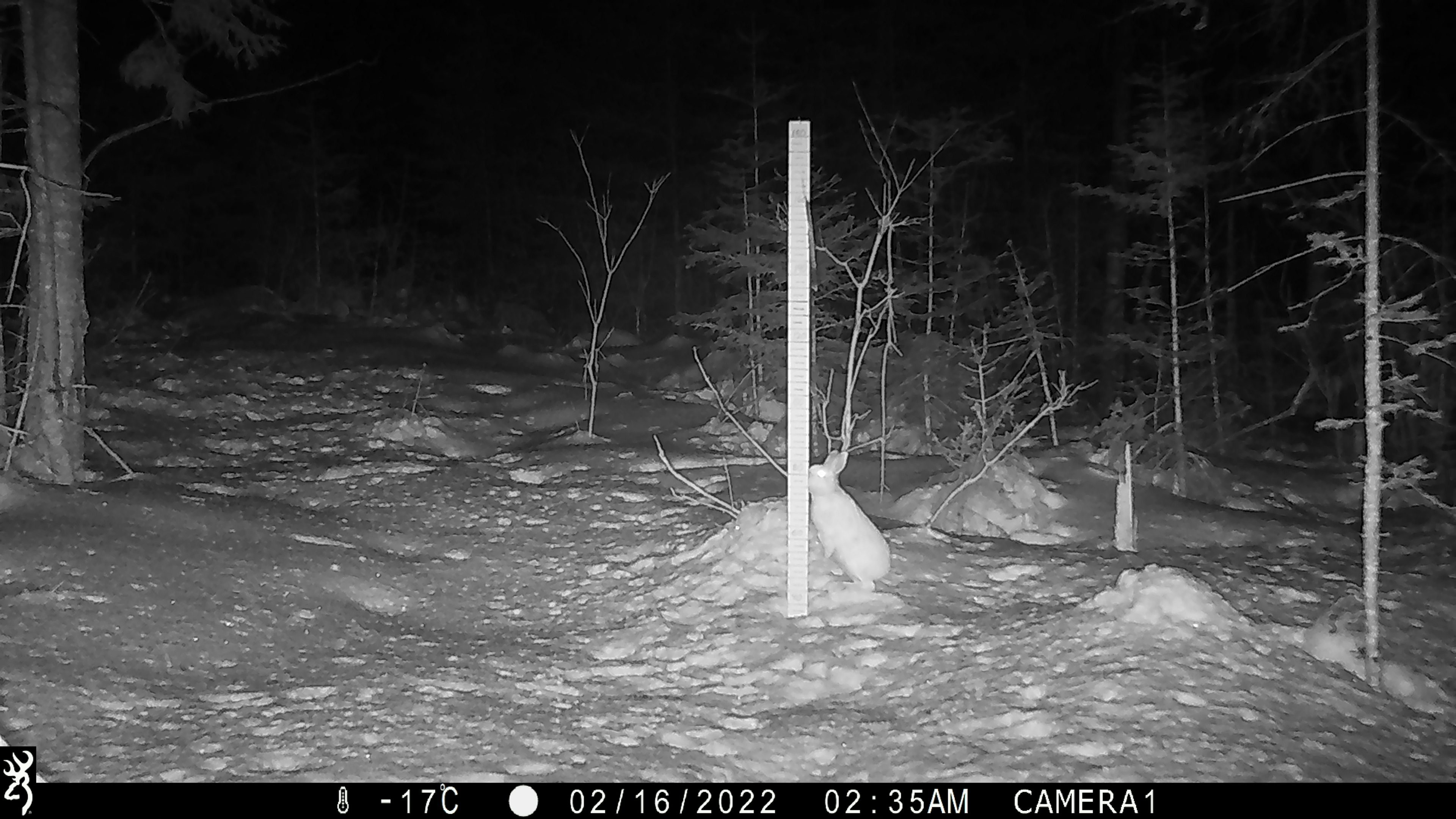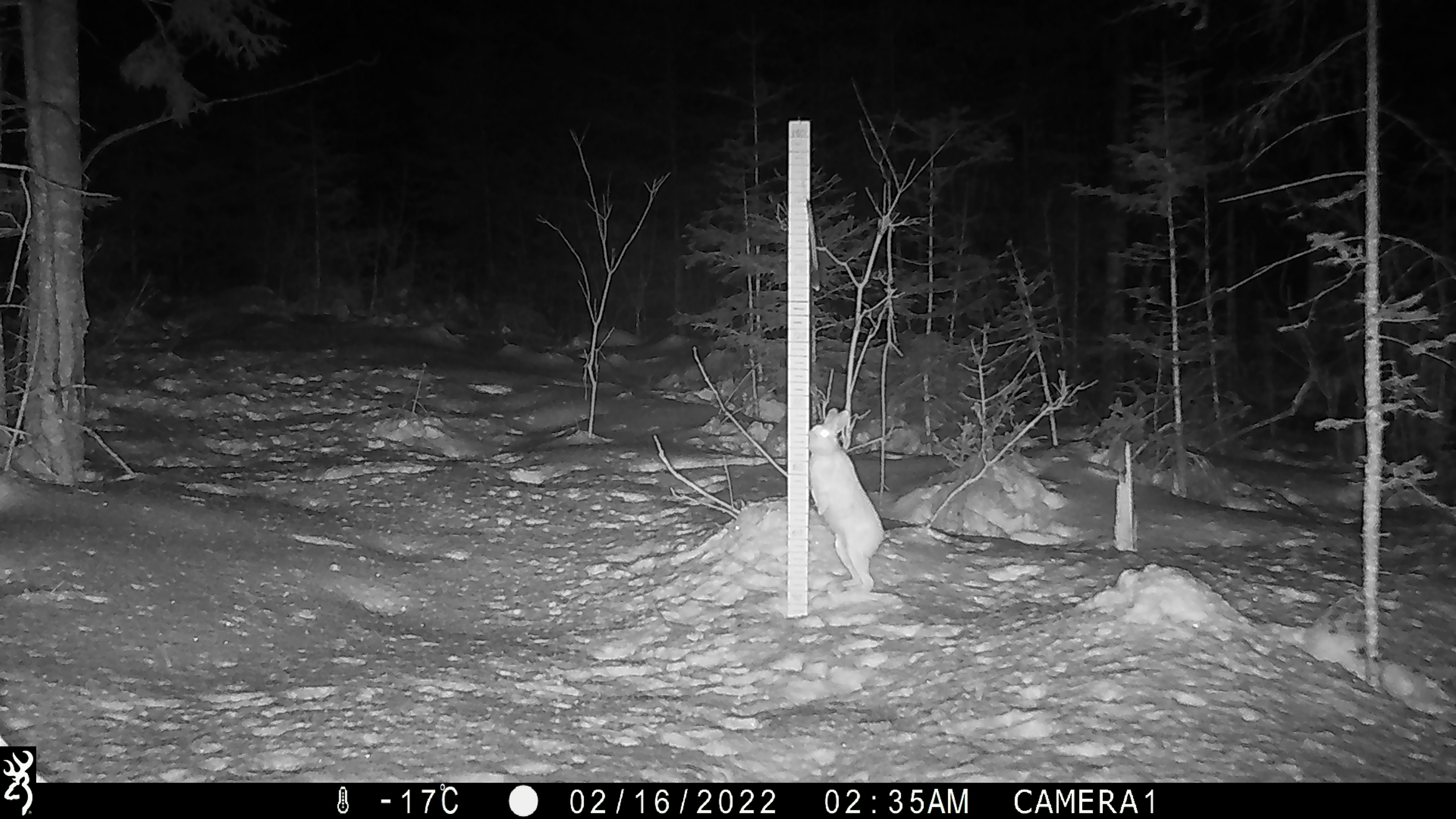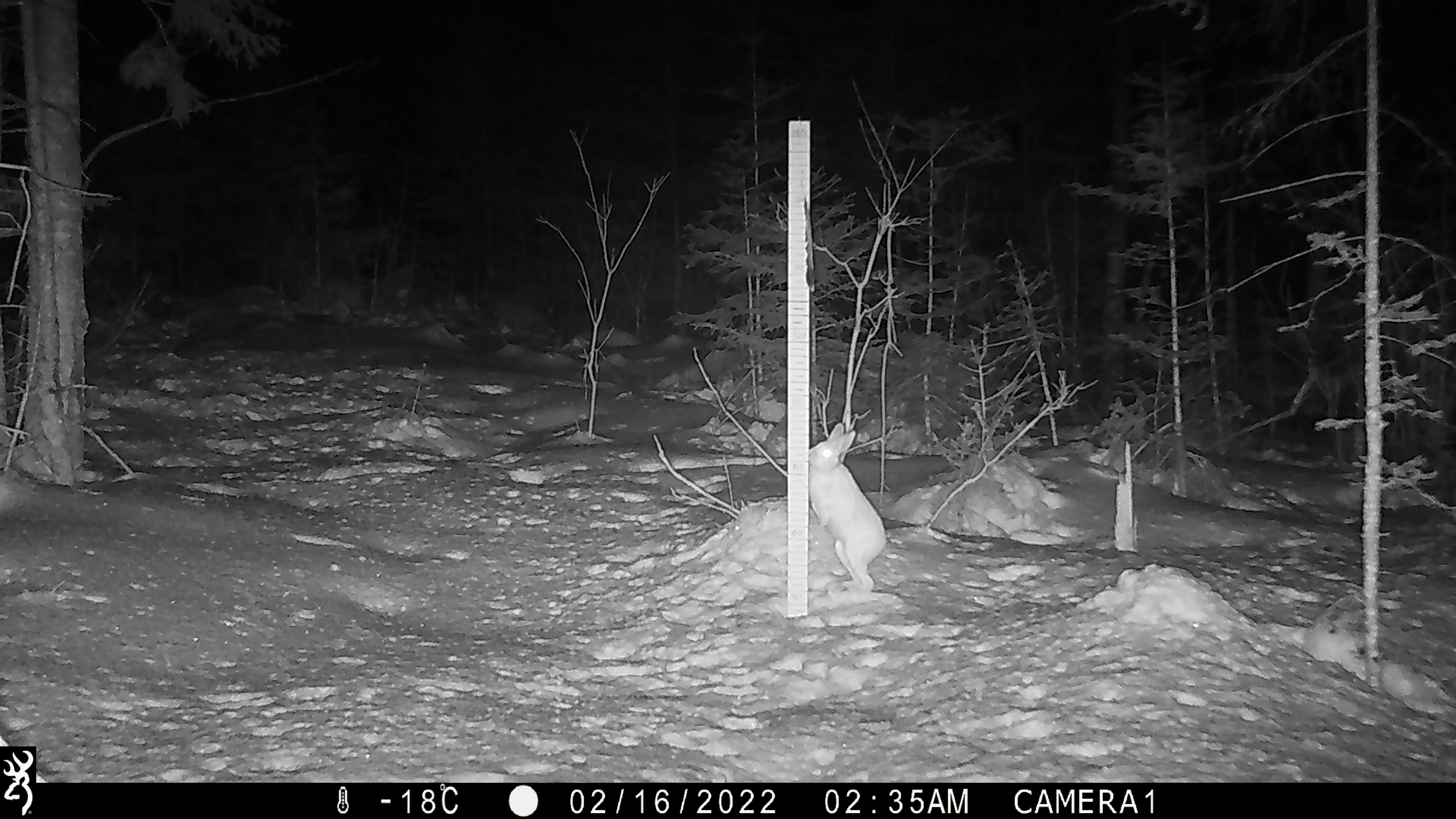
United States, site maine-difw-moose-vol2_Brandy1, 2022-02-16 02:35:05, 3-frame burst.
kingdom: Animalia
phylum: Chordata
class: Mammalia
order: Lagomorpha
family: Leporidae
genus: Lepus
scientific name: Lepus americanus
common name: snowshoe hare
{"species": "snowshoe hare (Lepus americanus)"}